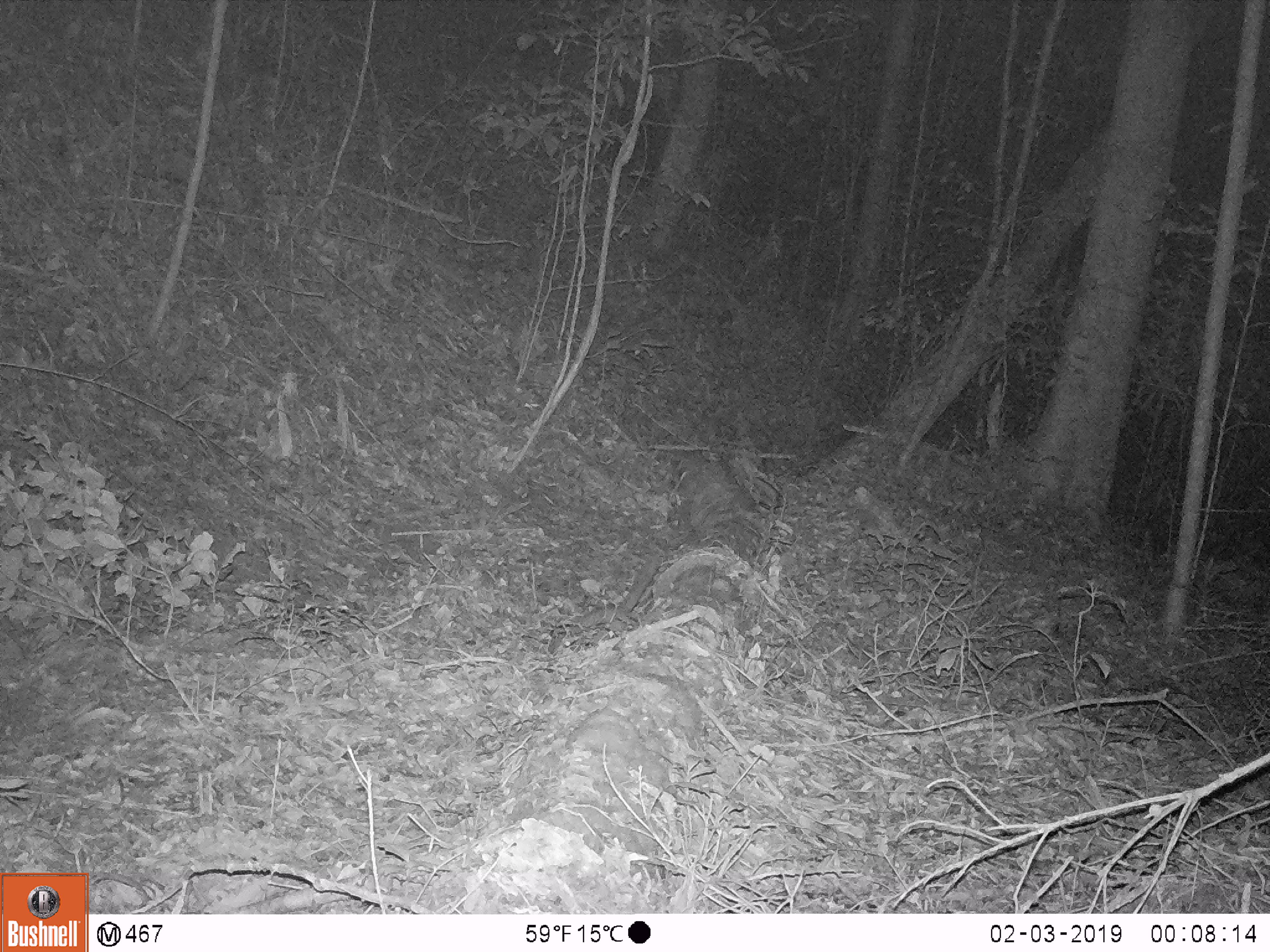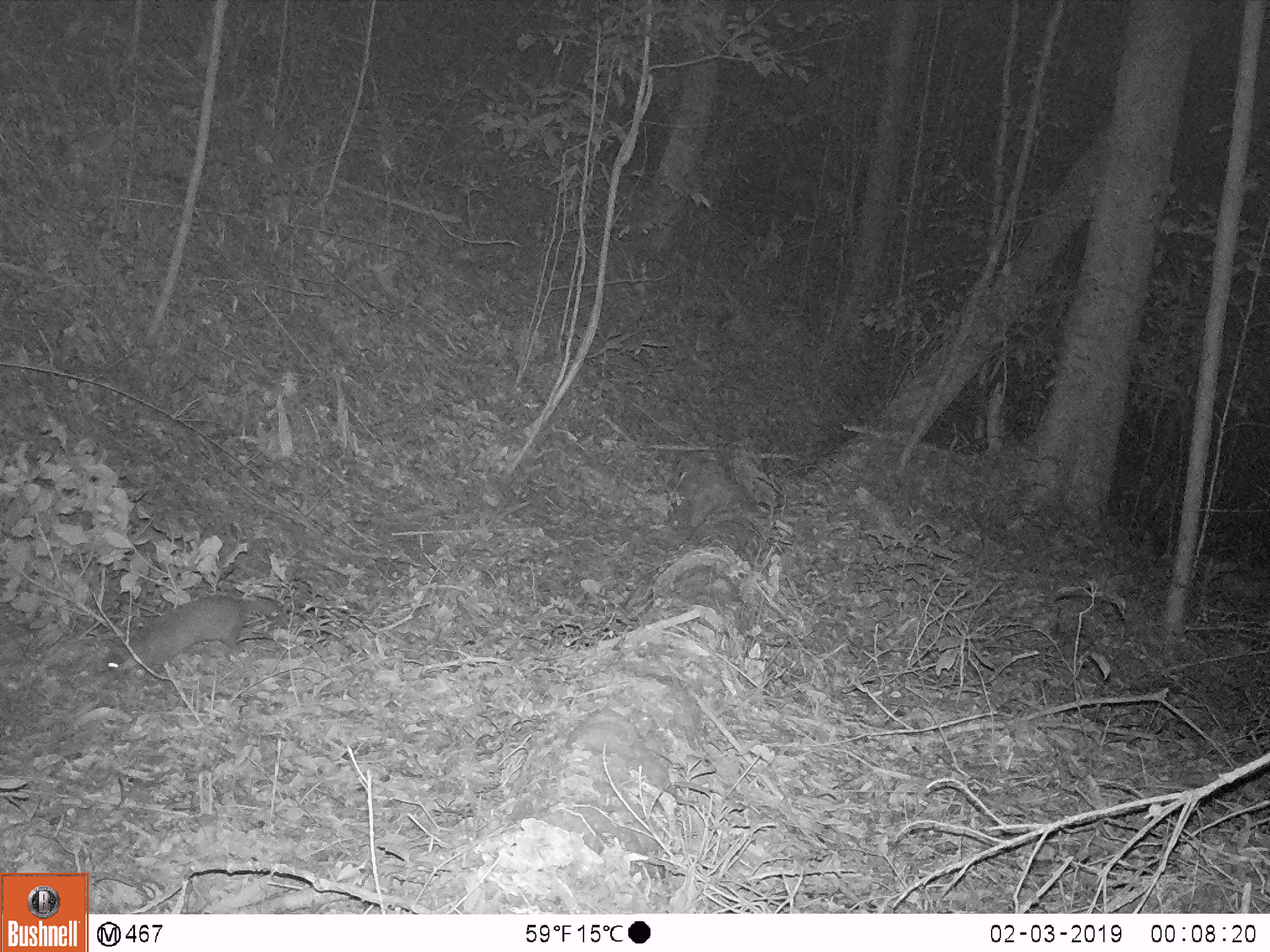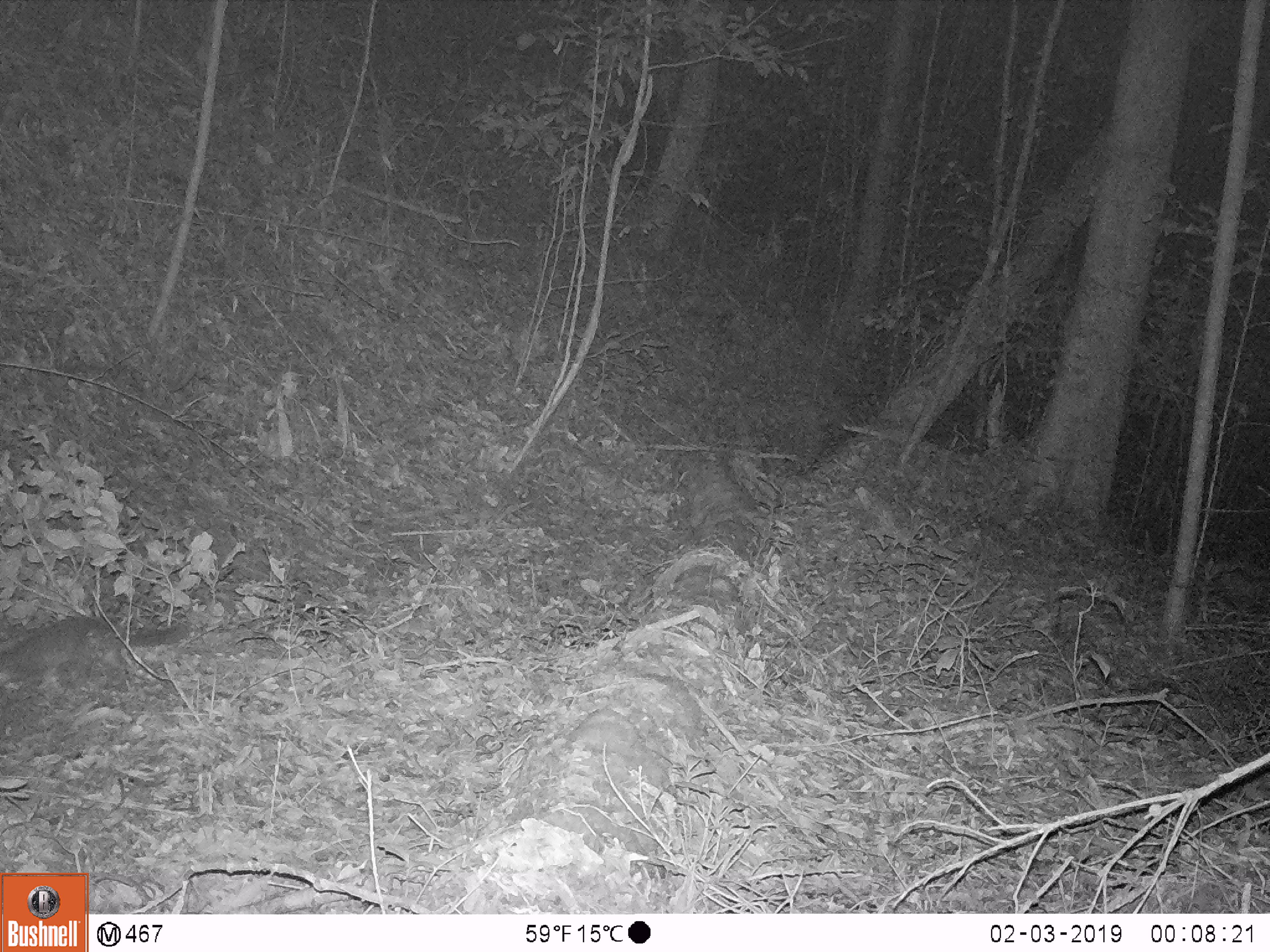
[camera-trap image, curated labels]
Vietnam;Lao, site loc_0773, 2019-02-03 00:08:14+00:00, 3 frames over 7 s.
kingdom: Animalia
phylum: Chordata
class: Mammalia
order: Carnivora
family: Mustelidae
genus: Melogale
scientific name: Melogale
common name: ferret badger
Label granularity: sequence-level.